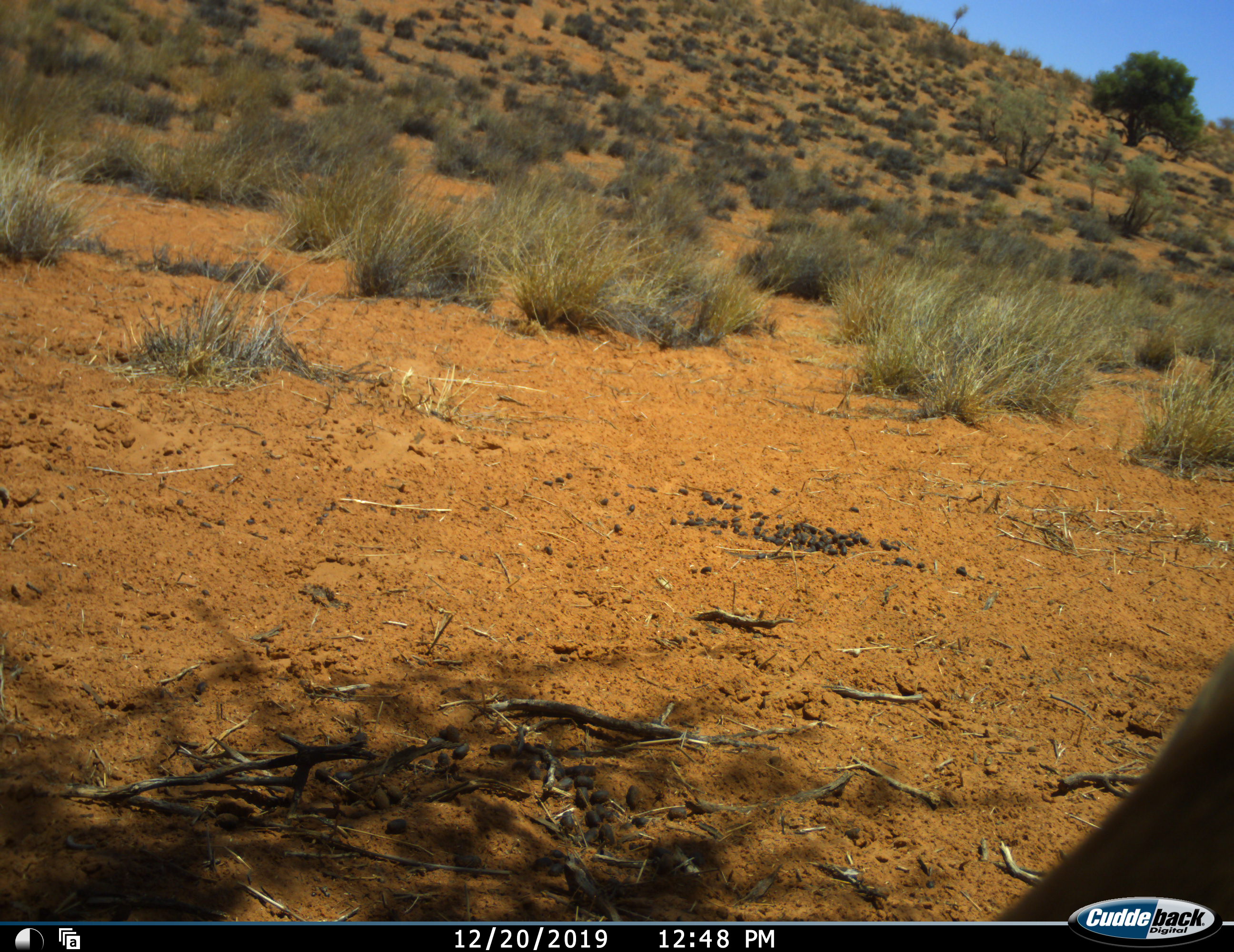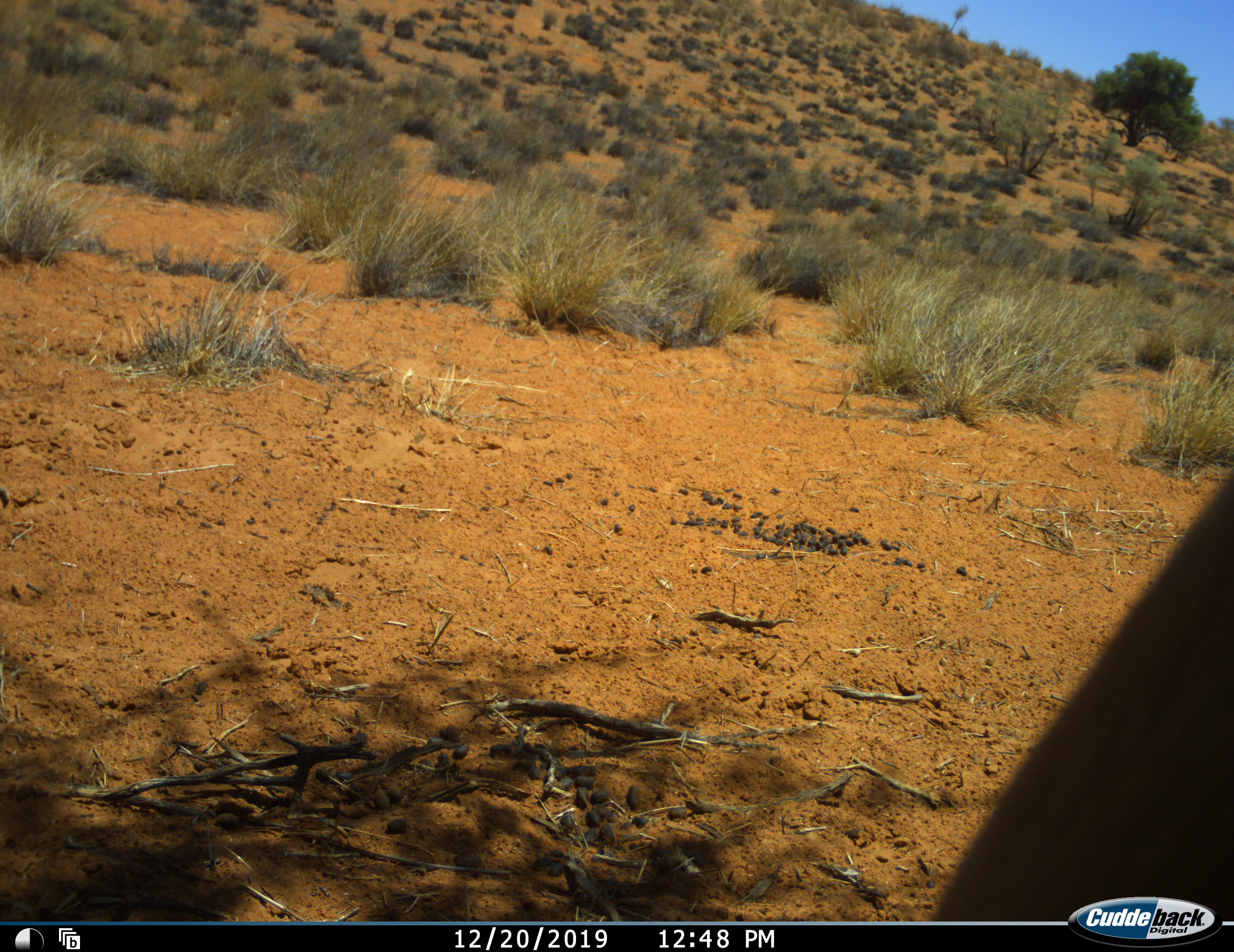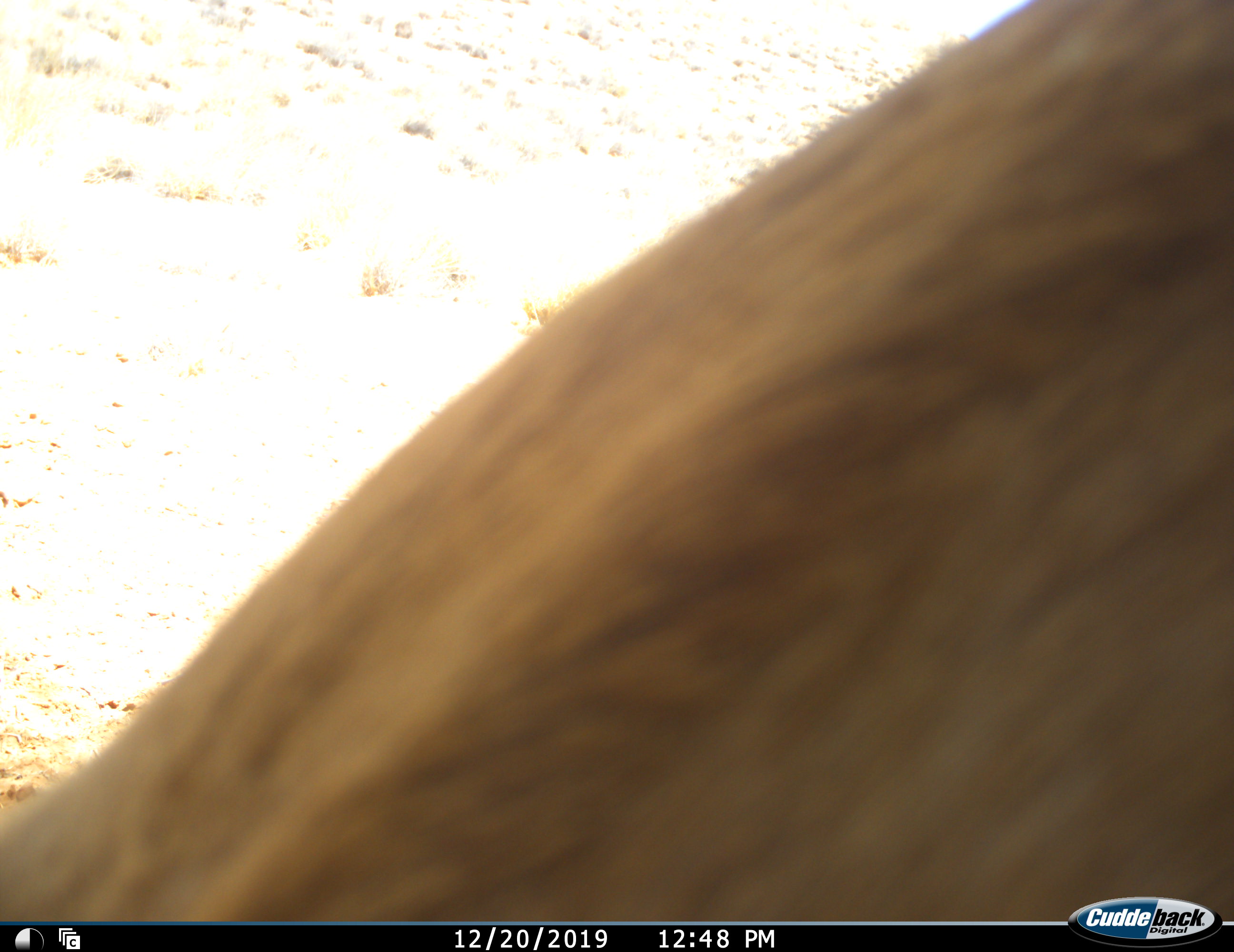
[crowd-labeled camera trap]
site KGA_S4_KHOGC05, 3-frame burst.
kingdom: Animalia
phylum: Chordata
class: Mammalia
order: Artiodactyla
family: Bovidae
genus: Antidorcas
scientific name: Antidorcas marsupialis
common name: springbok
Springbok (Antidorcas marsupialis), count 1. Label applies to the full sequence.